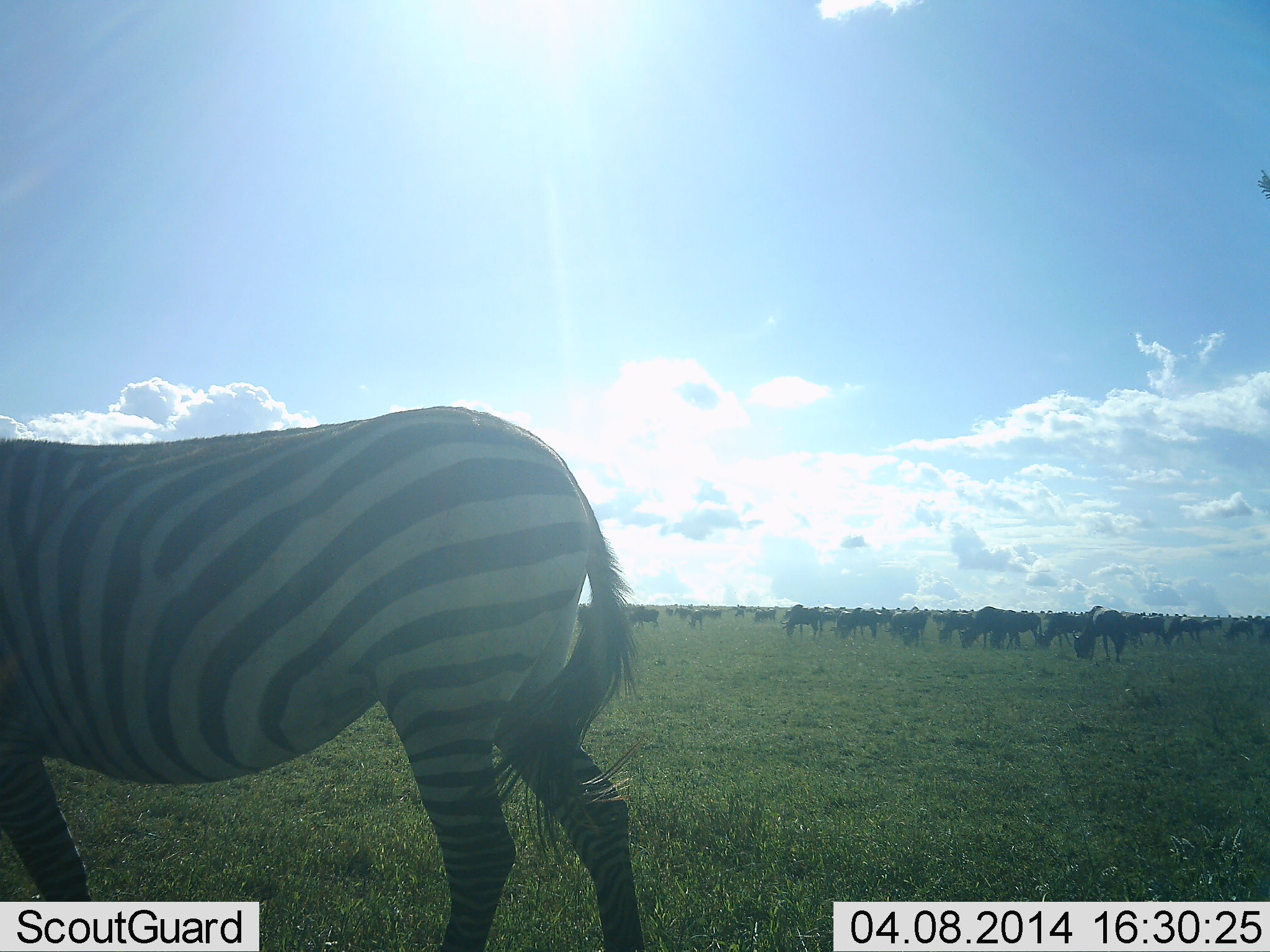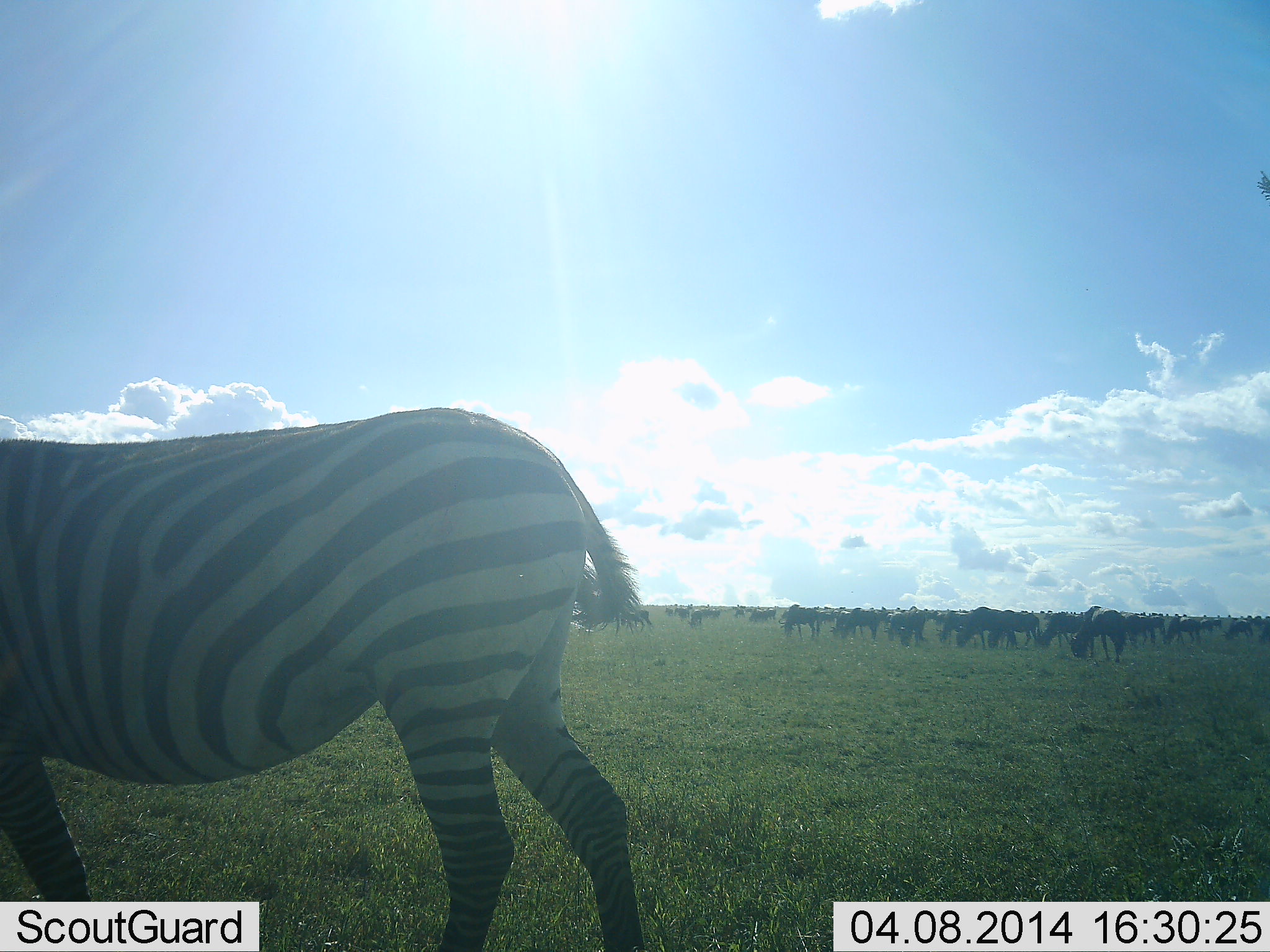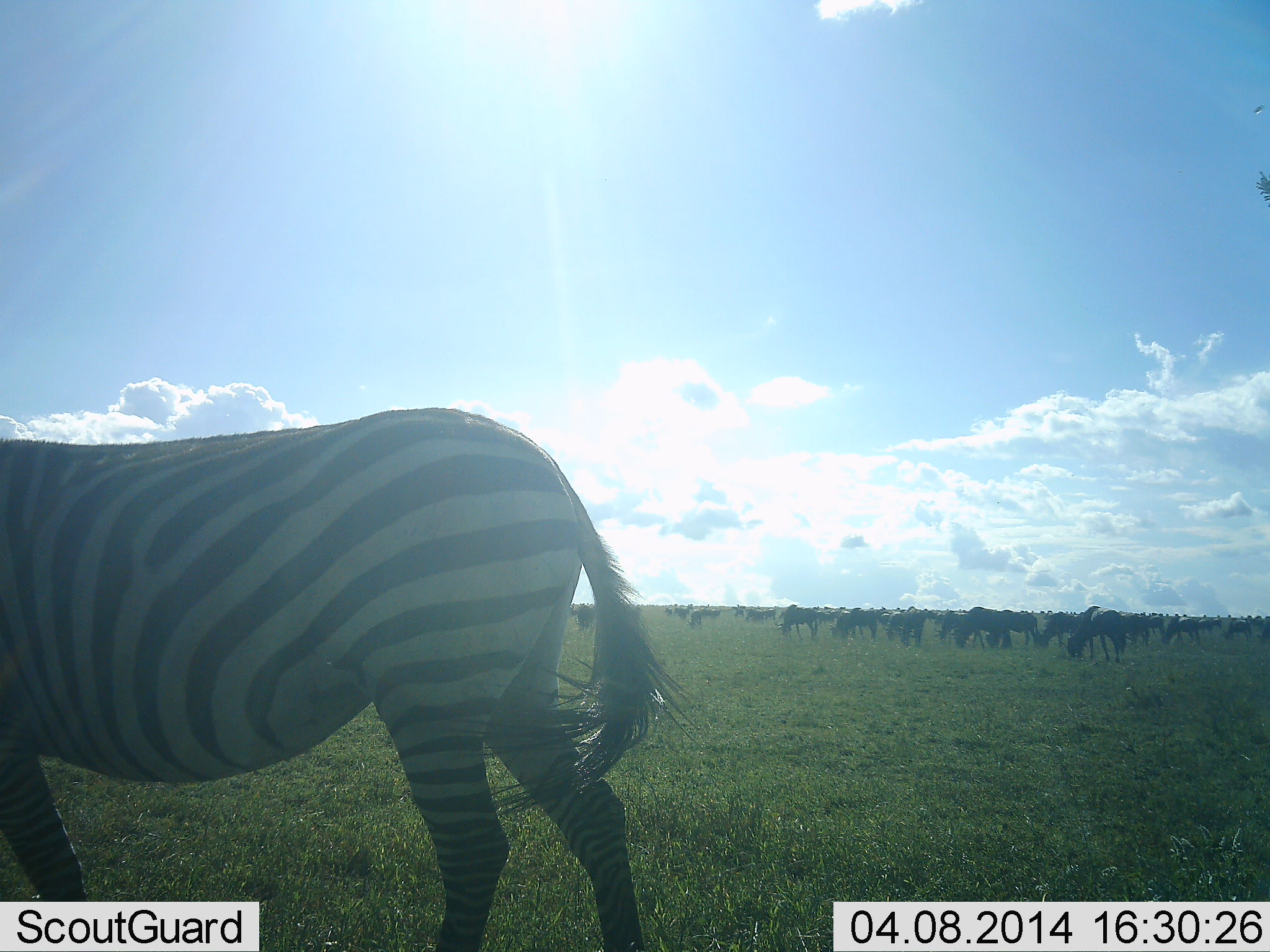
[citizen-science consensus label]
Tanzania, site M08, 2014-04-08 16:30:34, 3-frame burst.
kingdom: Animalia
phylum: Chordata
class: Mammalia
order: Artiodactyla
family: Bovidae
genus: Connochaetes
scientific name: Connochaetes taurinus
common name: blue wildebeest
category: wildebeest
Wildebeest (blue wildebeest) (Connochaetes taurinus), count 11-50. Behavior (volunteer vote fractions): standing 50%, resting 10%, moving 10%, interacting 10%. Young present (vote fraction): 0%. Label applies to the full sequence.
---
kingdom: Animalia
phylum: Chordata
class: Mammalia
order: Perissodactyla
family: Equidae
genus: Equus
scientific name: Equus quagga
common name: plains zebra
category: zebra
Zebra (plains zebra) (Equus quagga), count 1. Behavior (volunteer vote fractions): standing 73%, resting 7%, moving 13%, interacting 0%. Young present (vote fraction): 0%. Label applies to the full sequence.